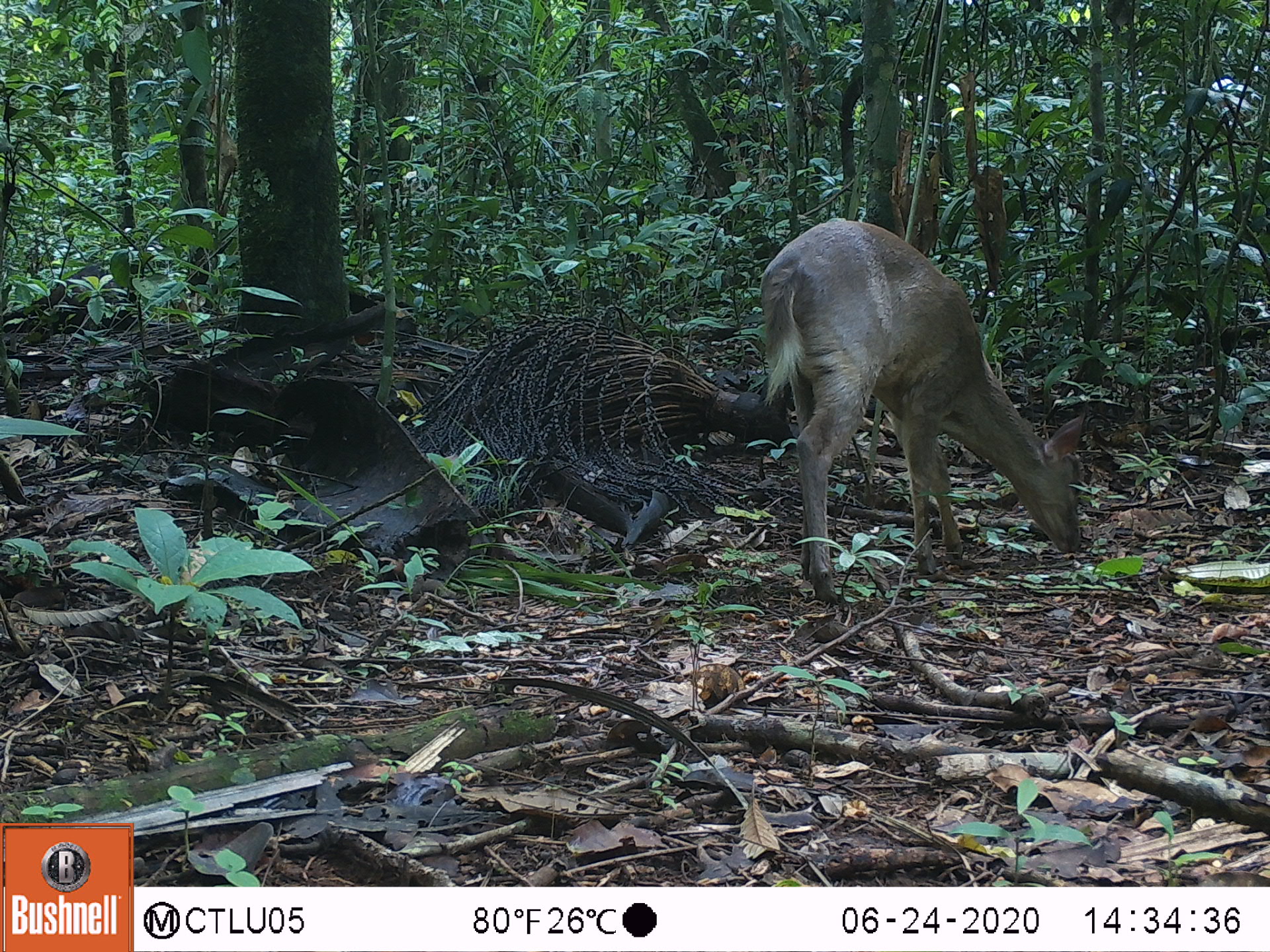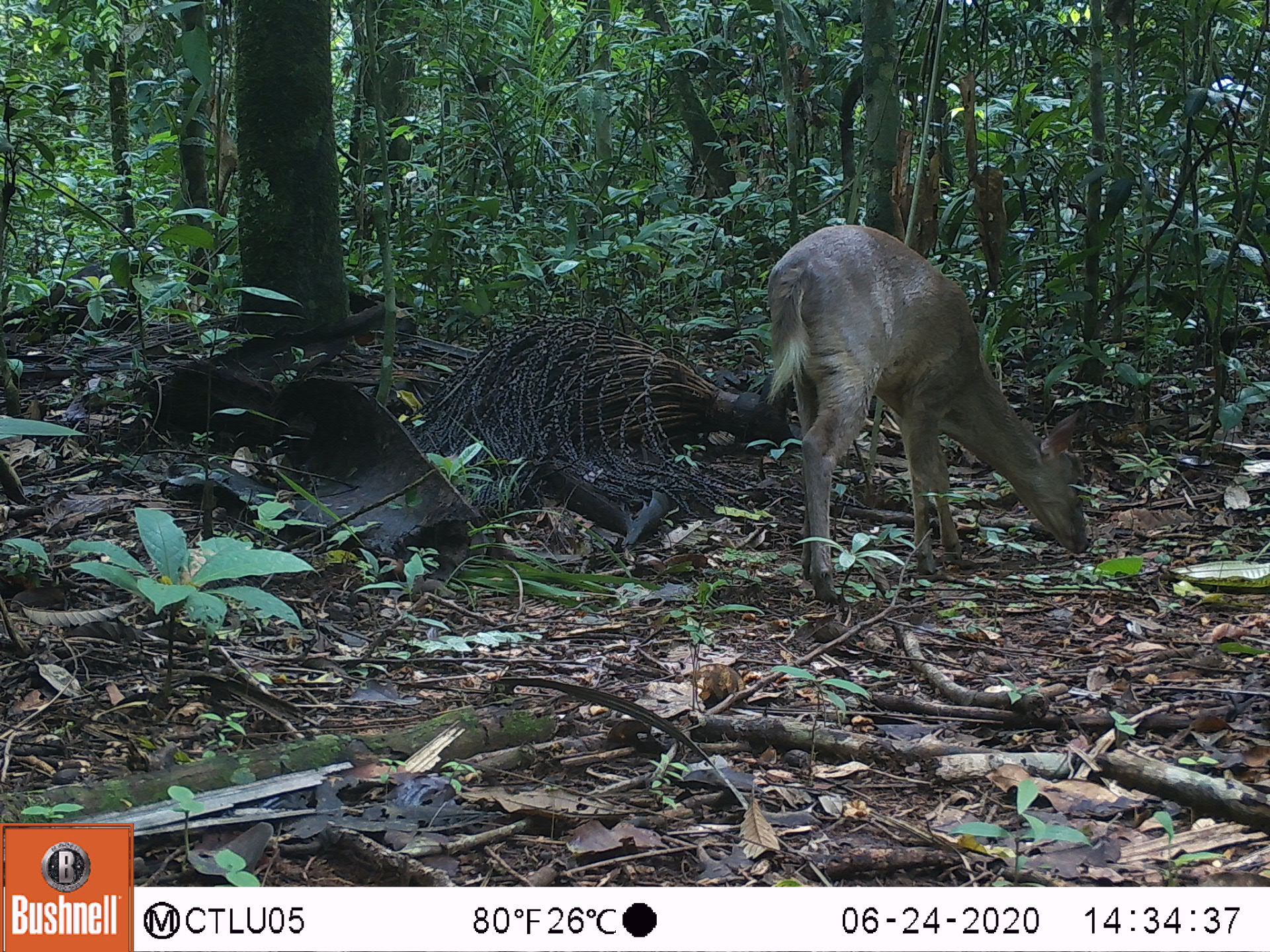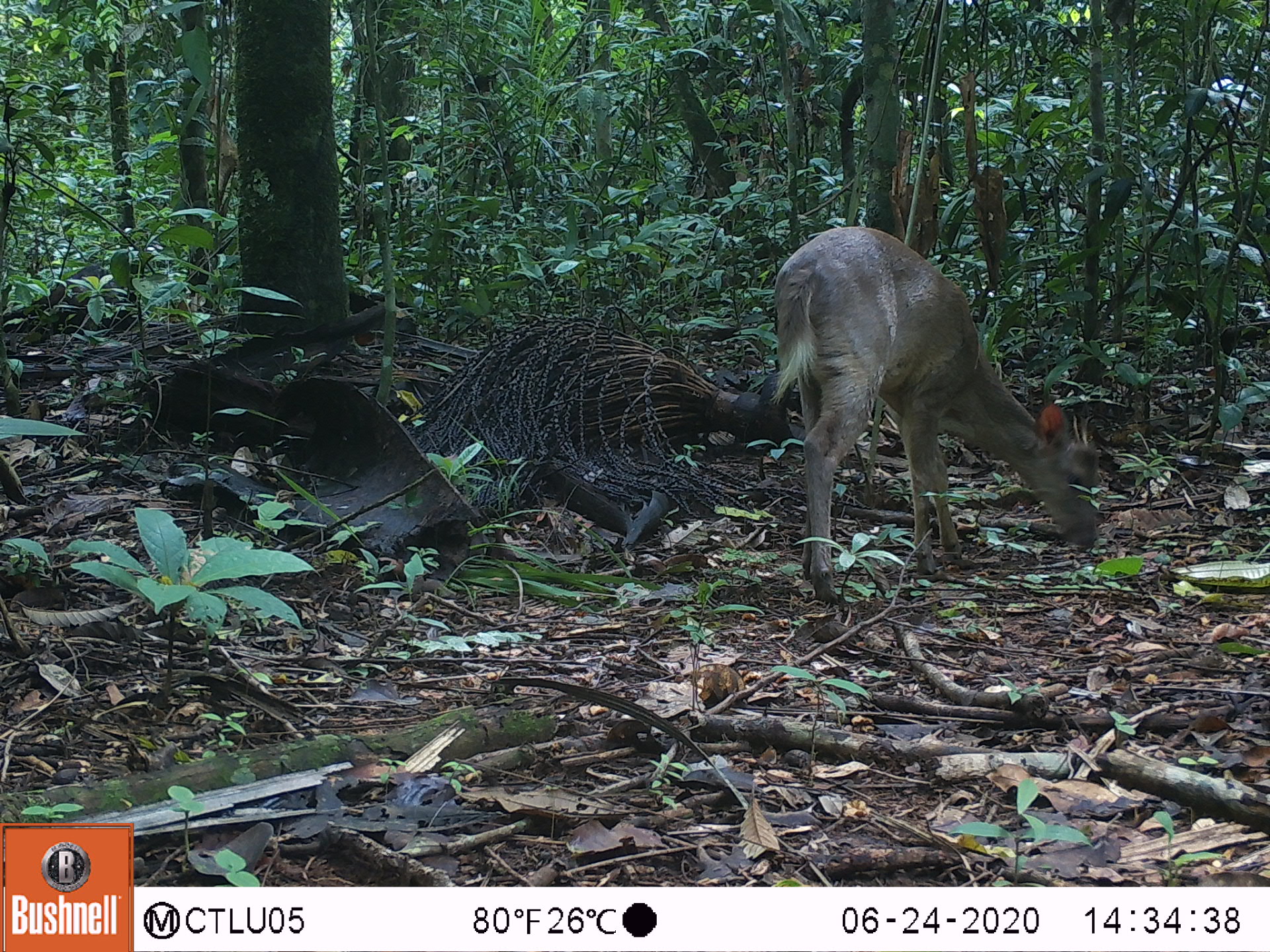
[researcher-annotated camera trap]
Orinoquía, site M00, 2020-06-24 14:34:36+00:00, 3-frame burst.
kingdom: Animalia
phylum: Chordata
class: Mammalia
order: Artiodactyla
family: Cervidae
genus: Mazama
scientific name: Mazama americana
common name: red brocket deer